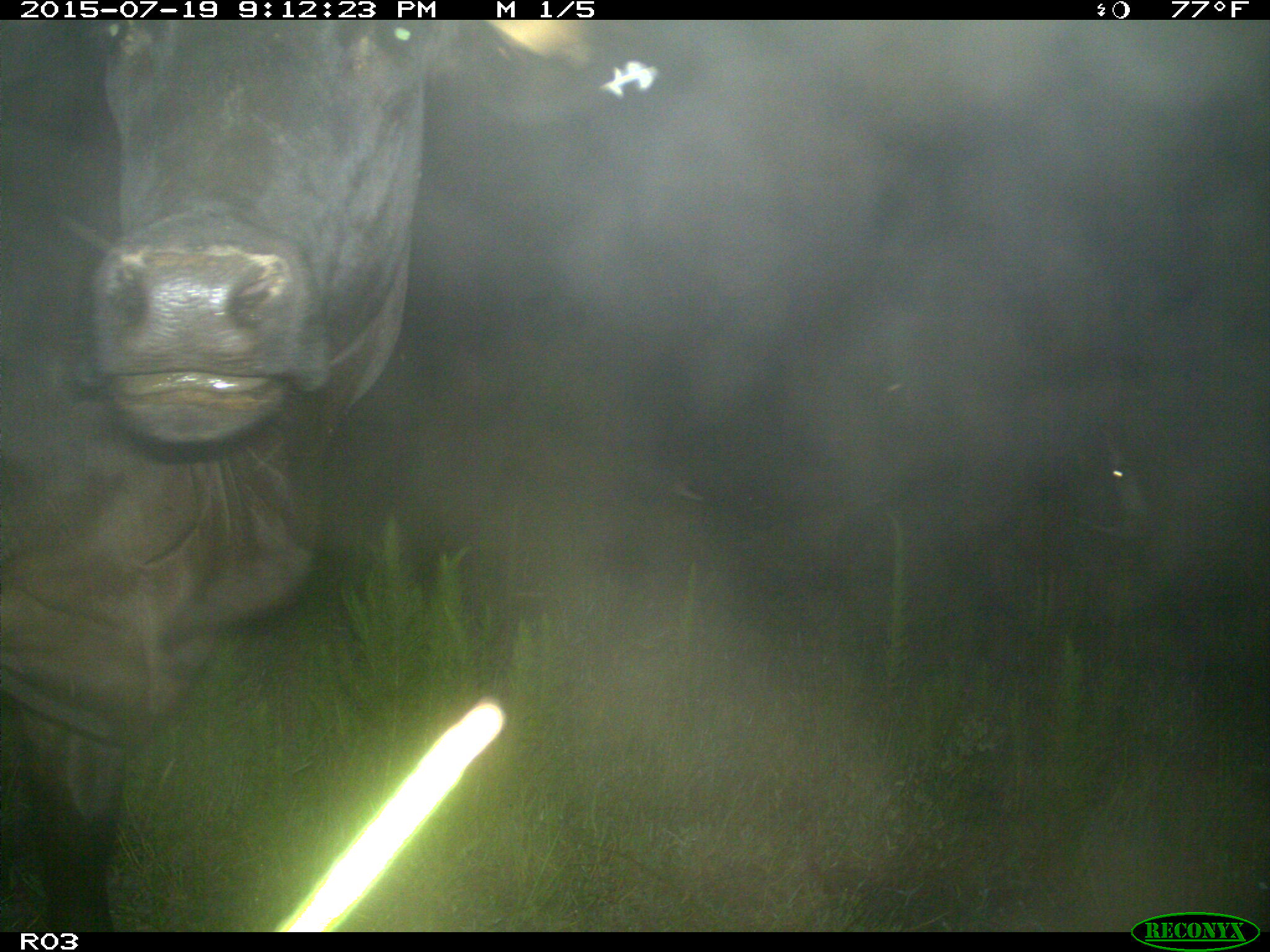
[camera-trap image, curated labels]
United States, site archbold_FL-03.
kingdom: Animalia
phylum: Chordata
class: Mammalia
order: Artiodactyla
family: Bovidae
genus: Bos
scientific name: Bos taurus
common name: domestic cow